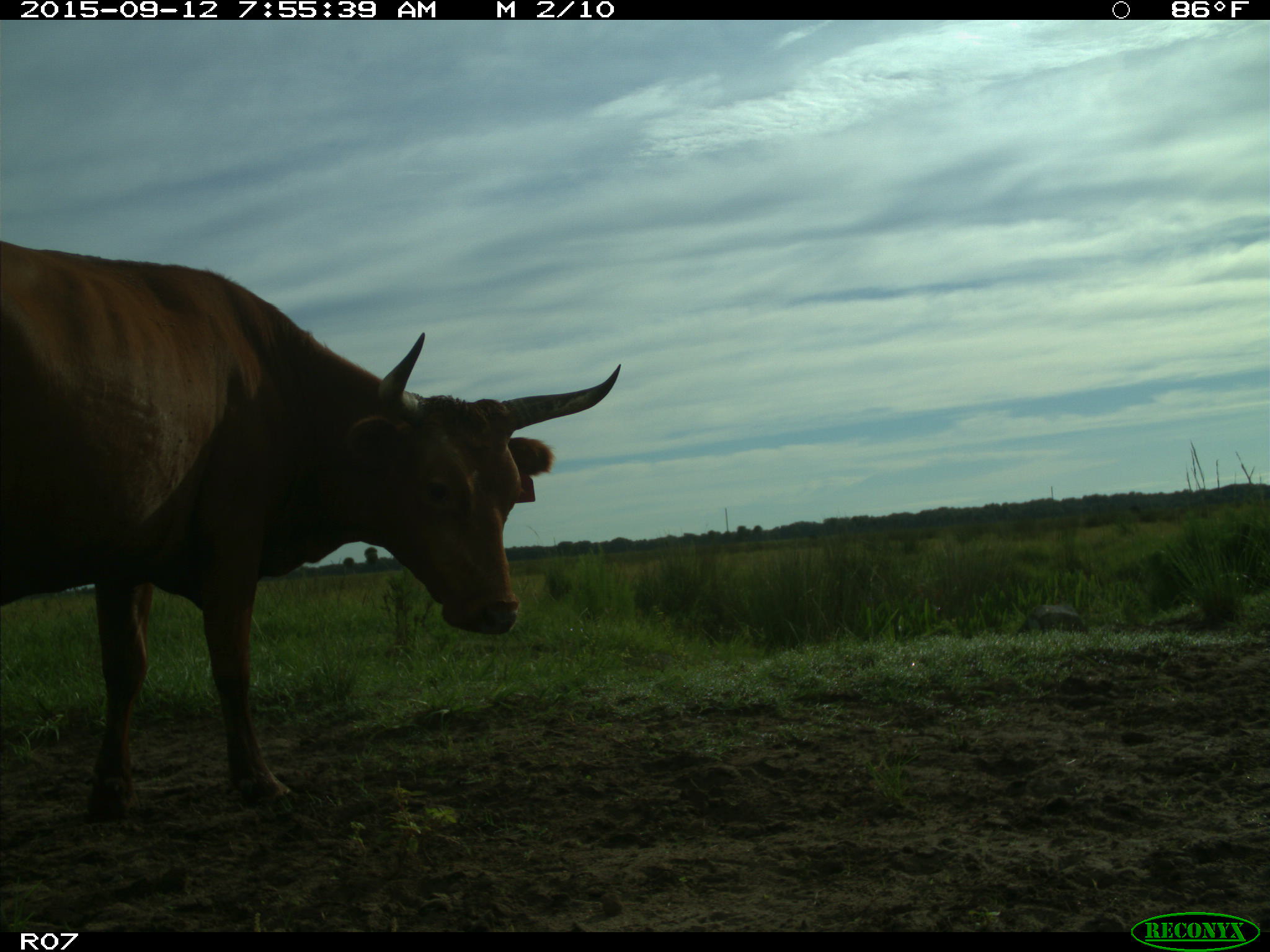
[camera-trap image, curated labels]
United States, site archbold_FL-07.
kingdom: Animalia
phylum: Chordata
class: Mammalia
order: Artiodactyla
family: Bovidae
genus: Bos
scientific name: Bos taurus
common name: domestic cow